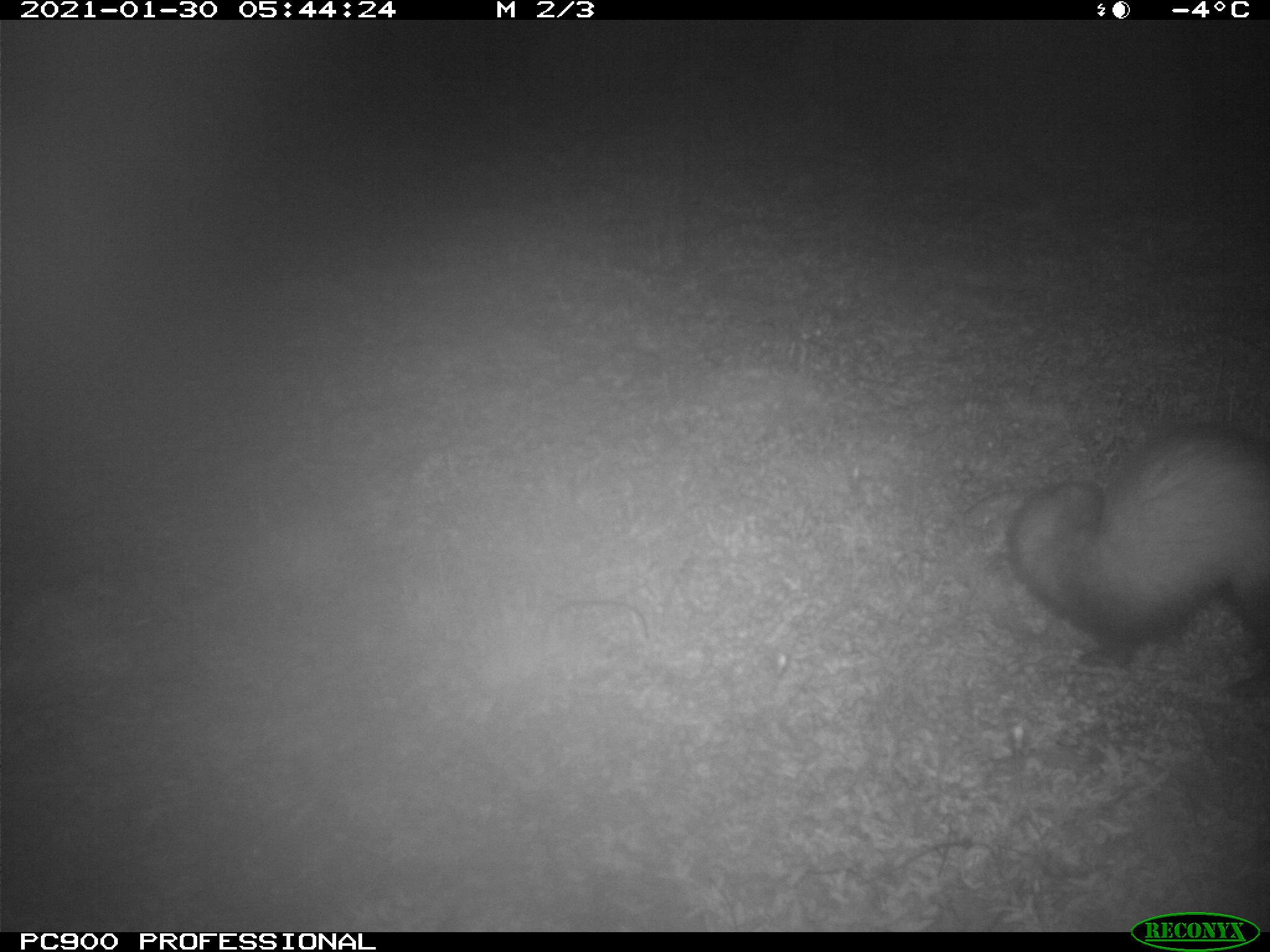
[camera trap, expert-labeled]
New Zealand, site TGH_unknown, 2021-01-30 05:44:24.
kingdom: Animalia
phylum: Chordata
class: Mammalia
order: Carnivora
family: Mustelidae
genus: Mustela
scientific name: Mustela furo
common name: ferret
Ferret (Mustela furo).